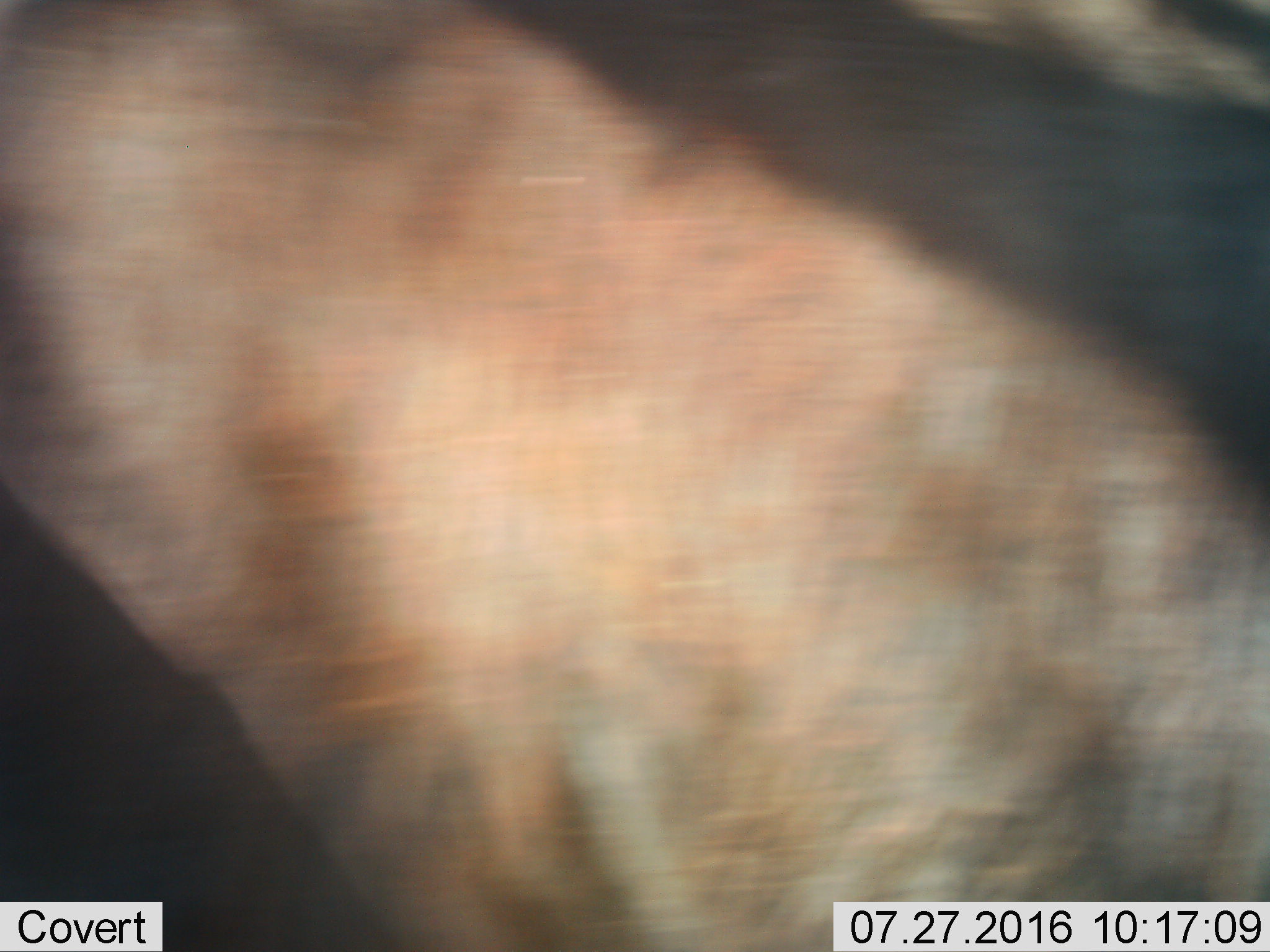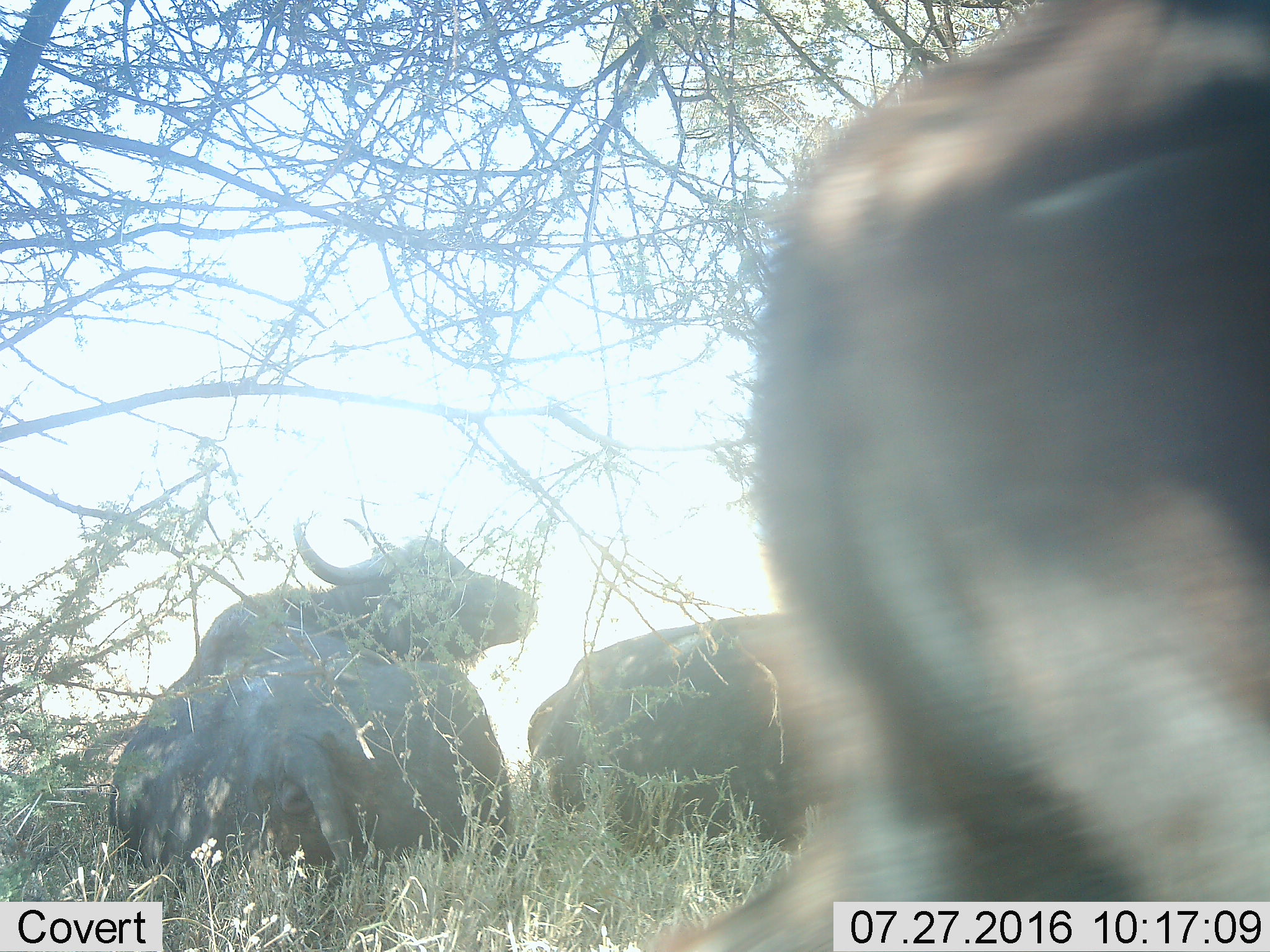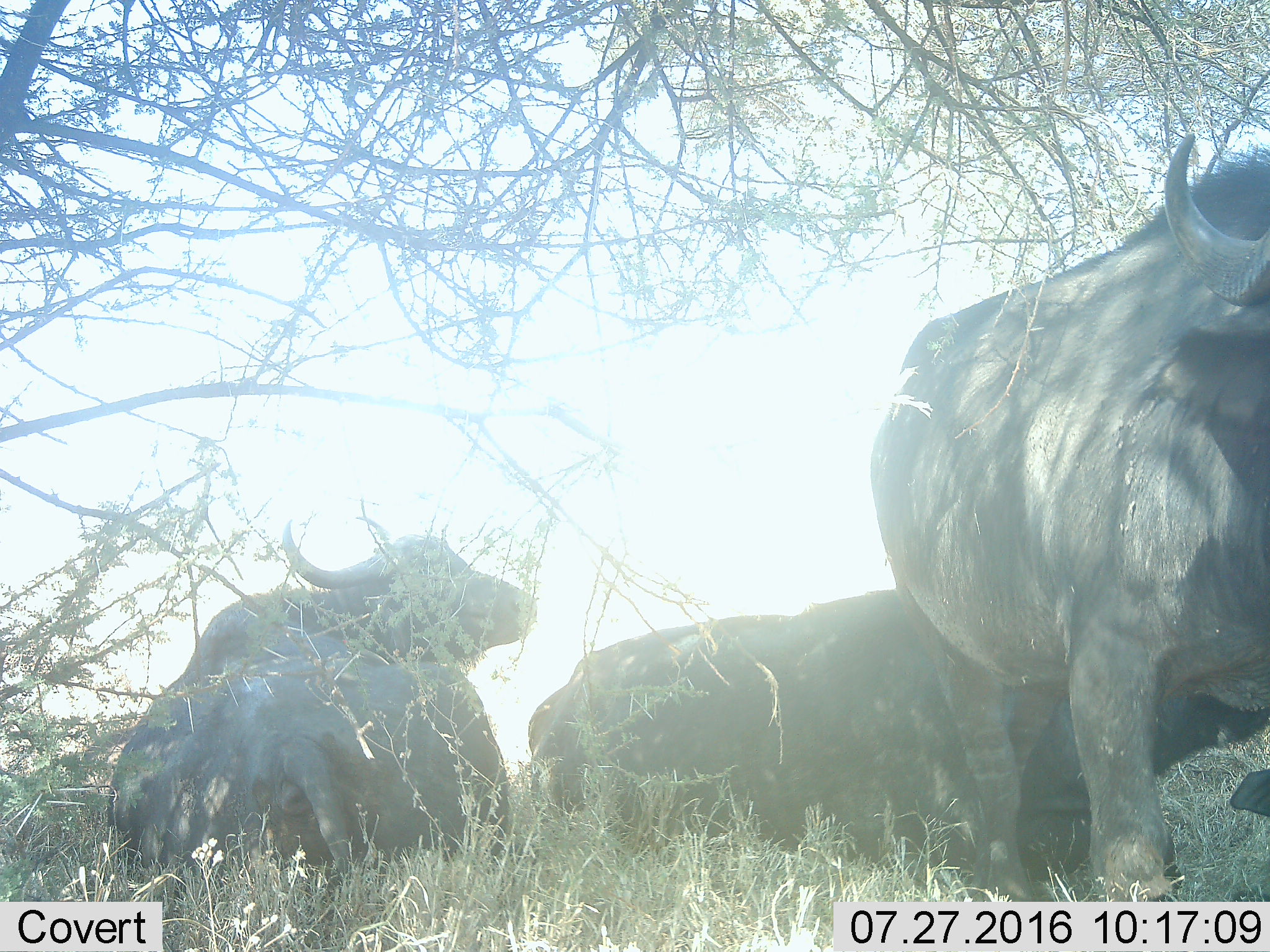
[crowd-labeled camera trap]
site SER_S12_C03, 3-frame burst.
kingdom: Animalia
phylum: Chordata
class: Mammalia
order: Artiodactyla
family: Bovidae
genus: Syncerus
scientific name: Syncerus caffer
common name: african buffalo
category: buffalo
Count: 3.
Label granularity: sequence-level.